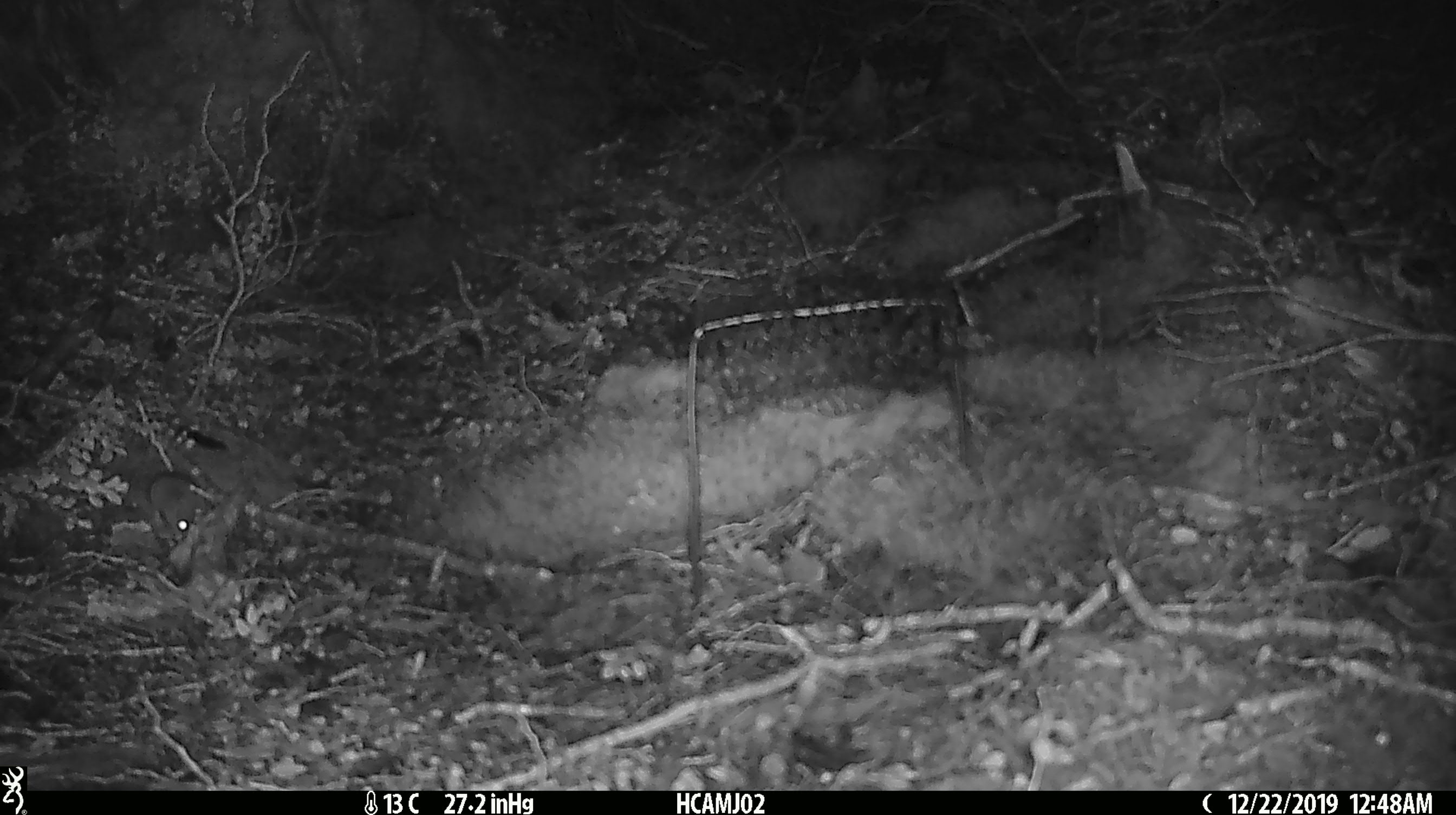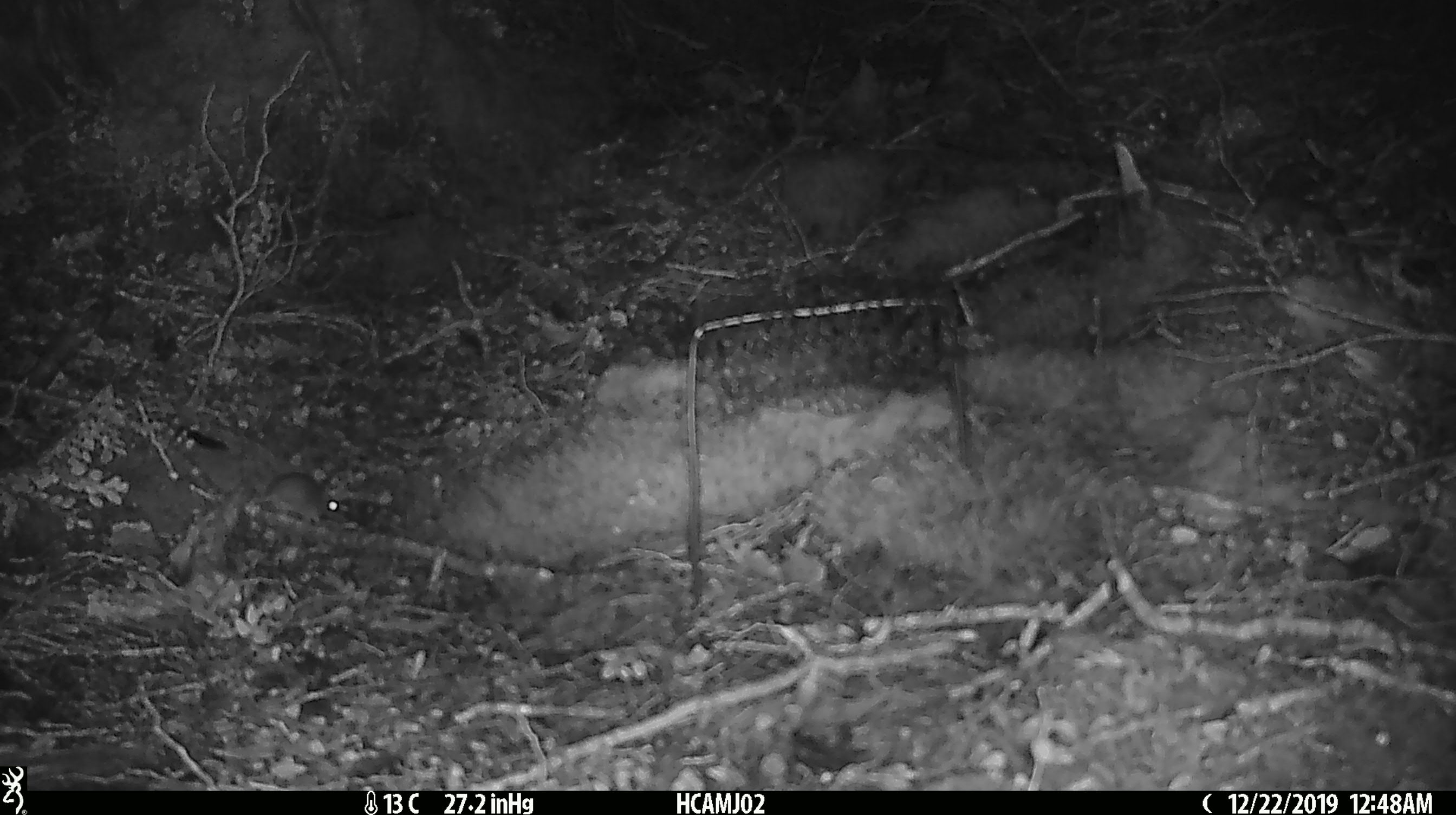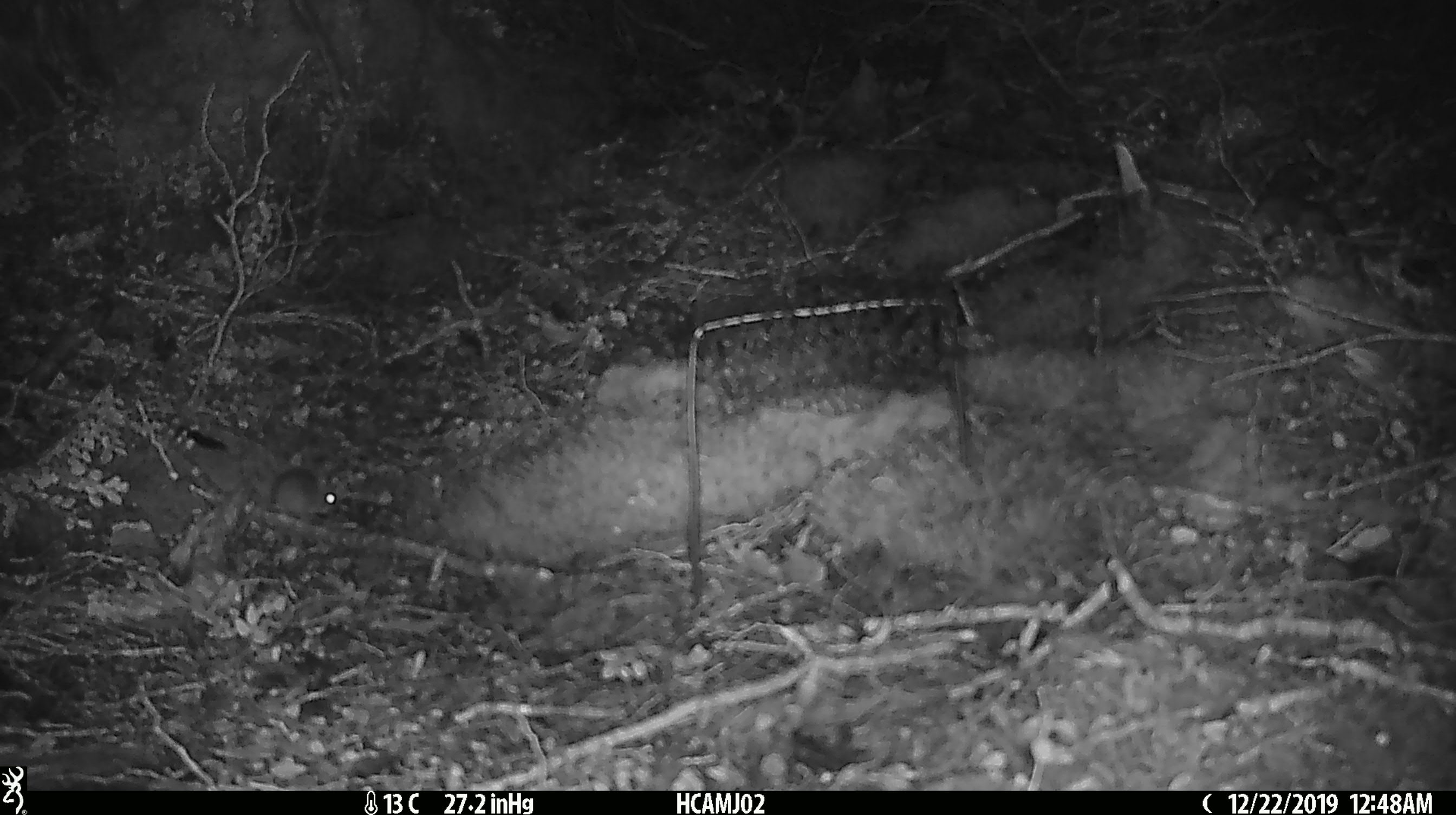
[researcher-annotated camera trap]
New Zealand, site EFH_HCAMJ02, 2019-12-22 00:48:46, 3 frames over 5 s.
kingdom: Animalia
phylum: Chordata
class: Mammalia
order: Rodentia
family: Muridae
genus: Mus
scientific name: Mus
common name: mouse